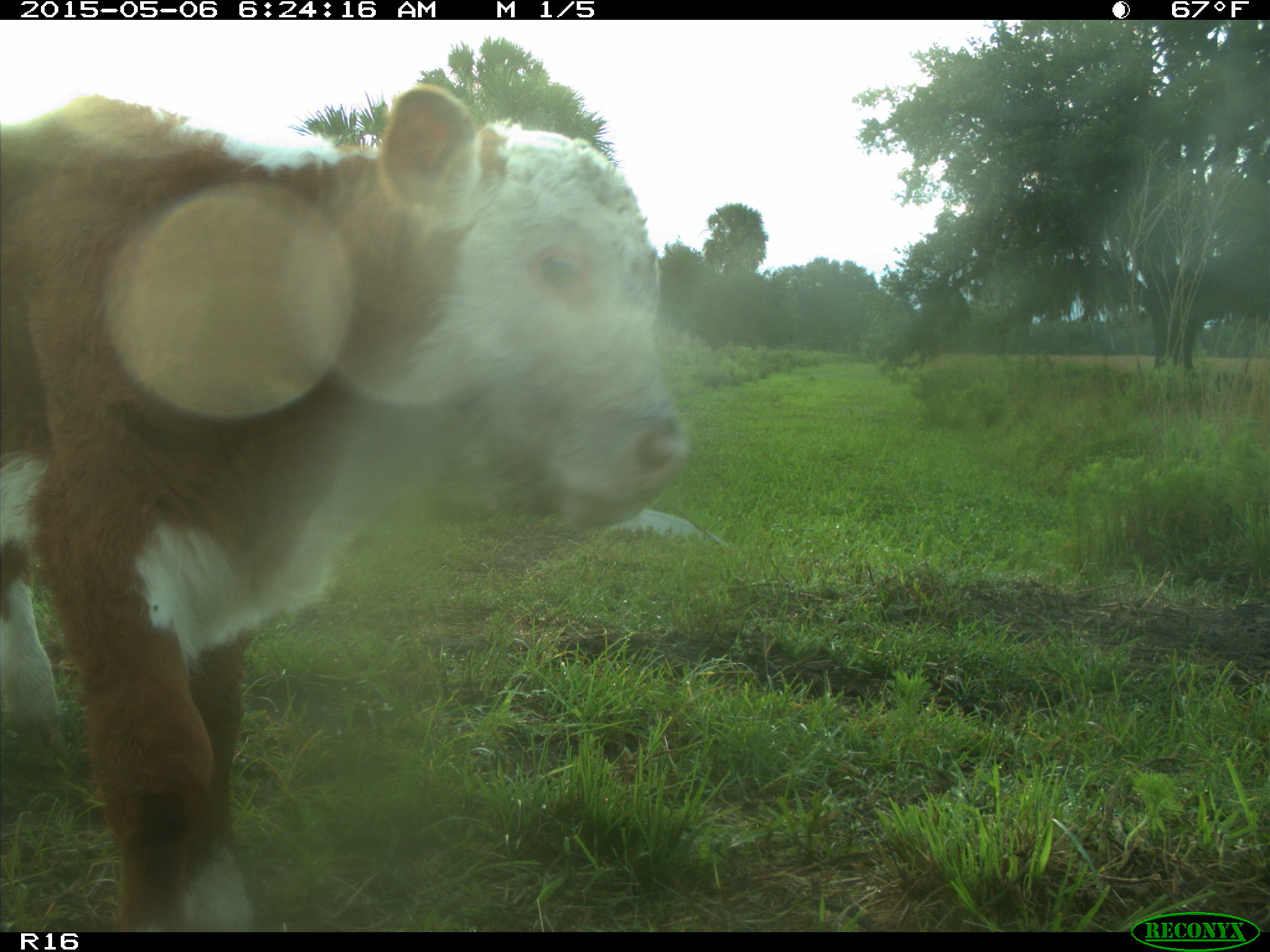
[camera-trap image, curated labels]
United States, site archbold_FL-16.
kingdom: Animalia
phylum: Chordata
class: Mammalia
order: Artiodactyla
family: Bovidae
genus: Bos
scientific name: Bos taurus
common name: domestic cow